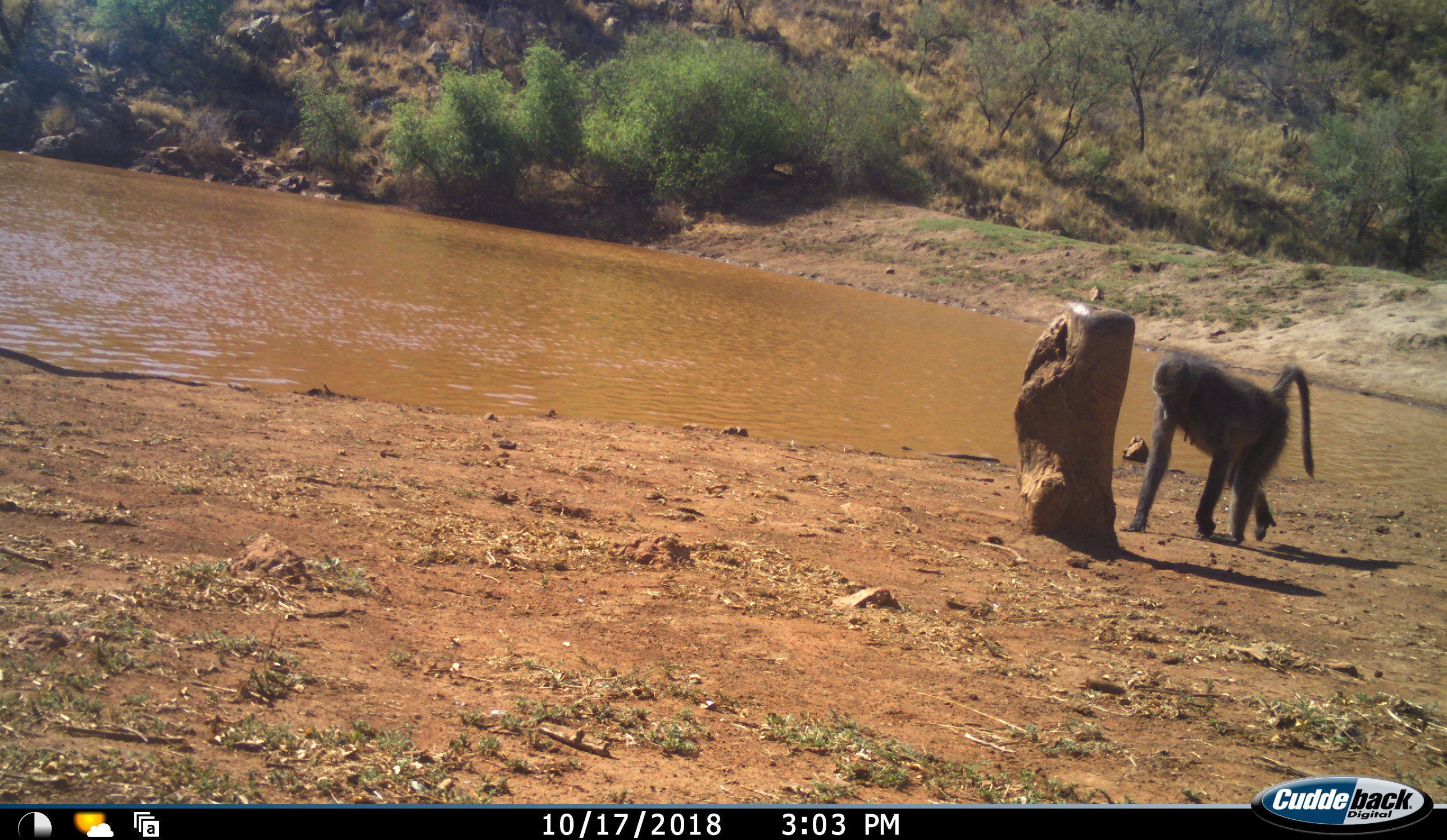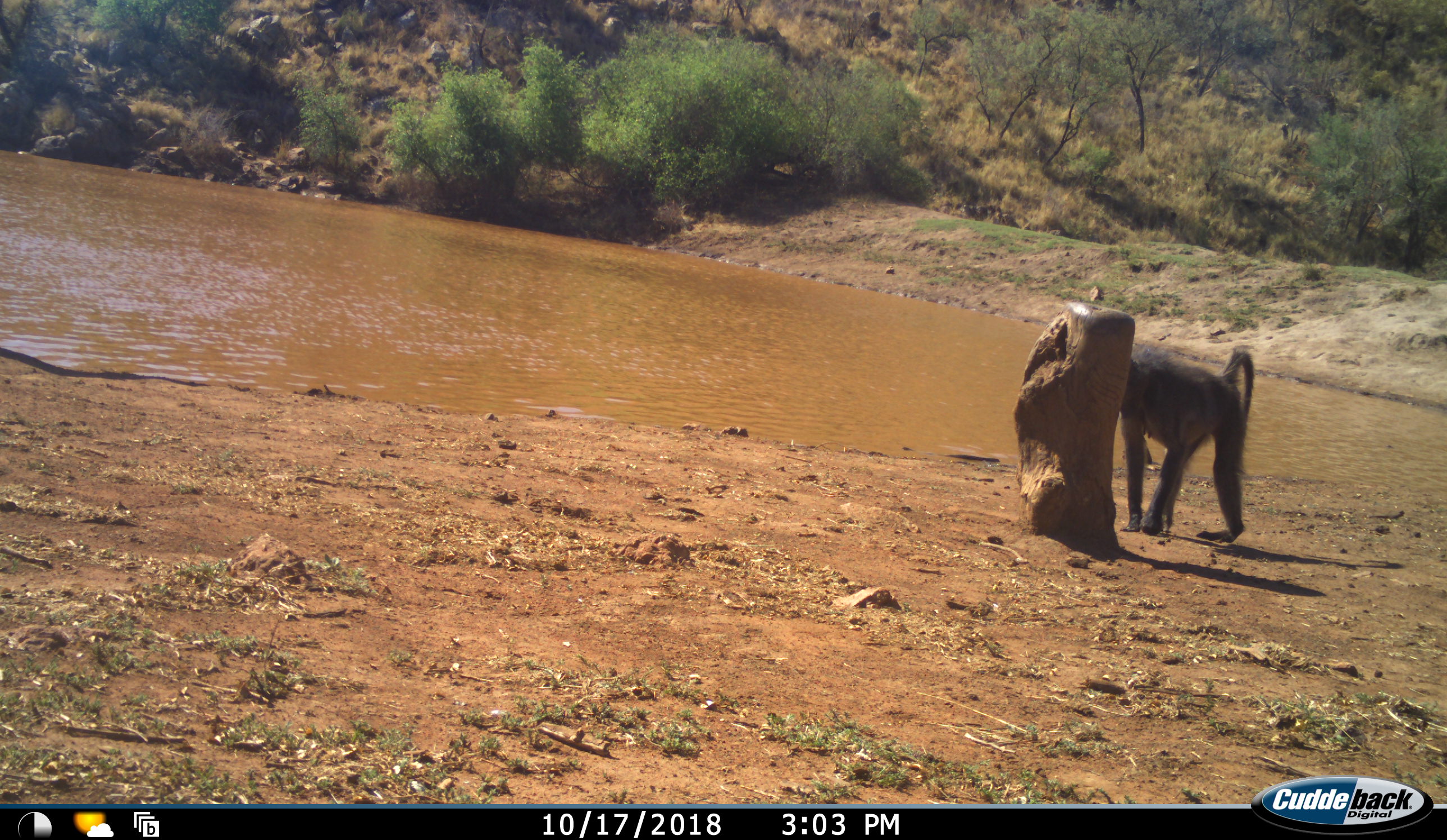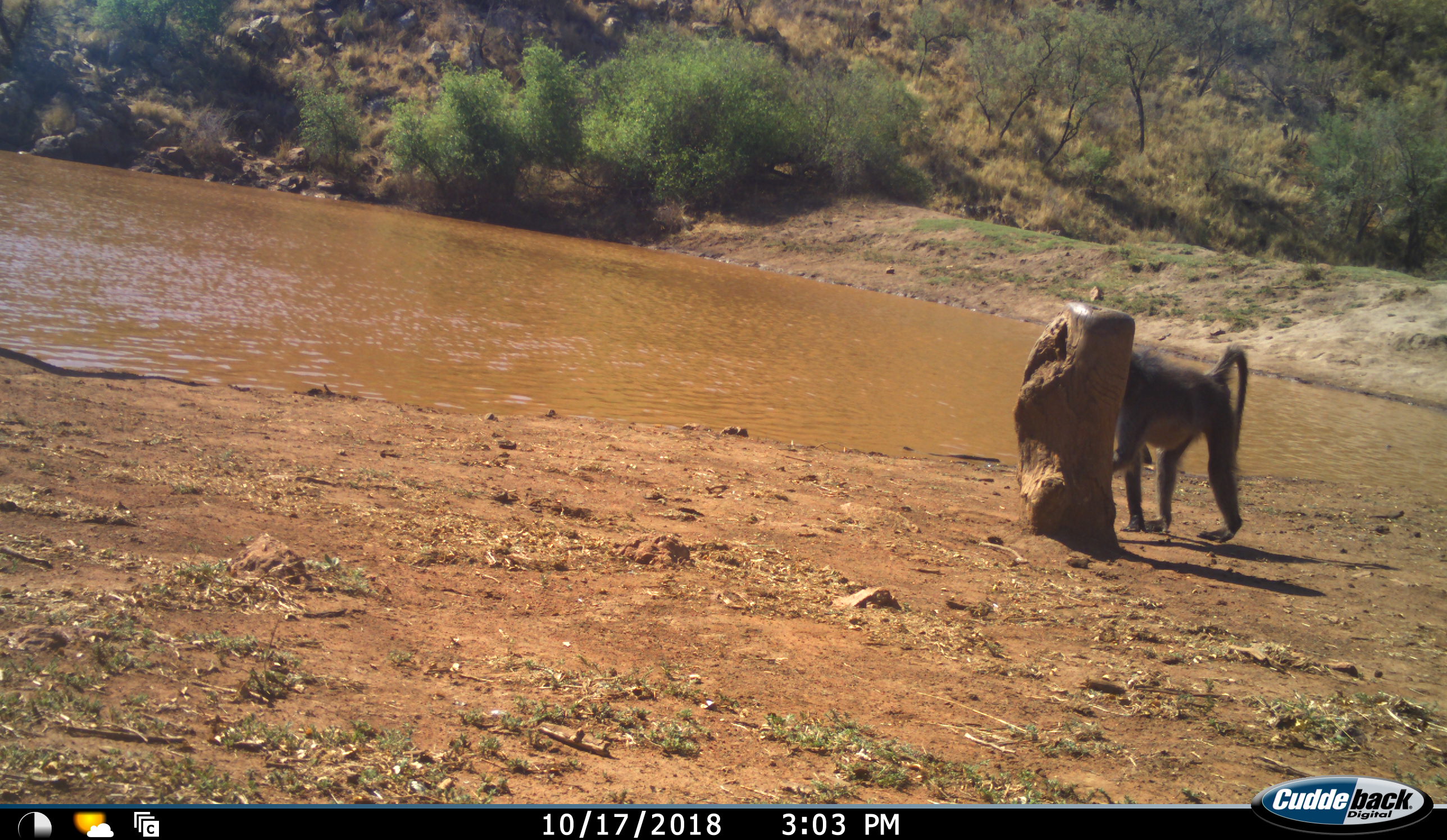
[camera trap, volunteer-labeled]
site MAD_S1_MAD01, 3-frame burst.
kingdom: Animalia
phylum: Chordata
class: Mammalia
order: Primates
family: Cercopithecidae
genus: Papio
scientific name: Papio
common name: baboon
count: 1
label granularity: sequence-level